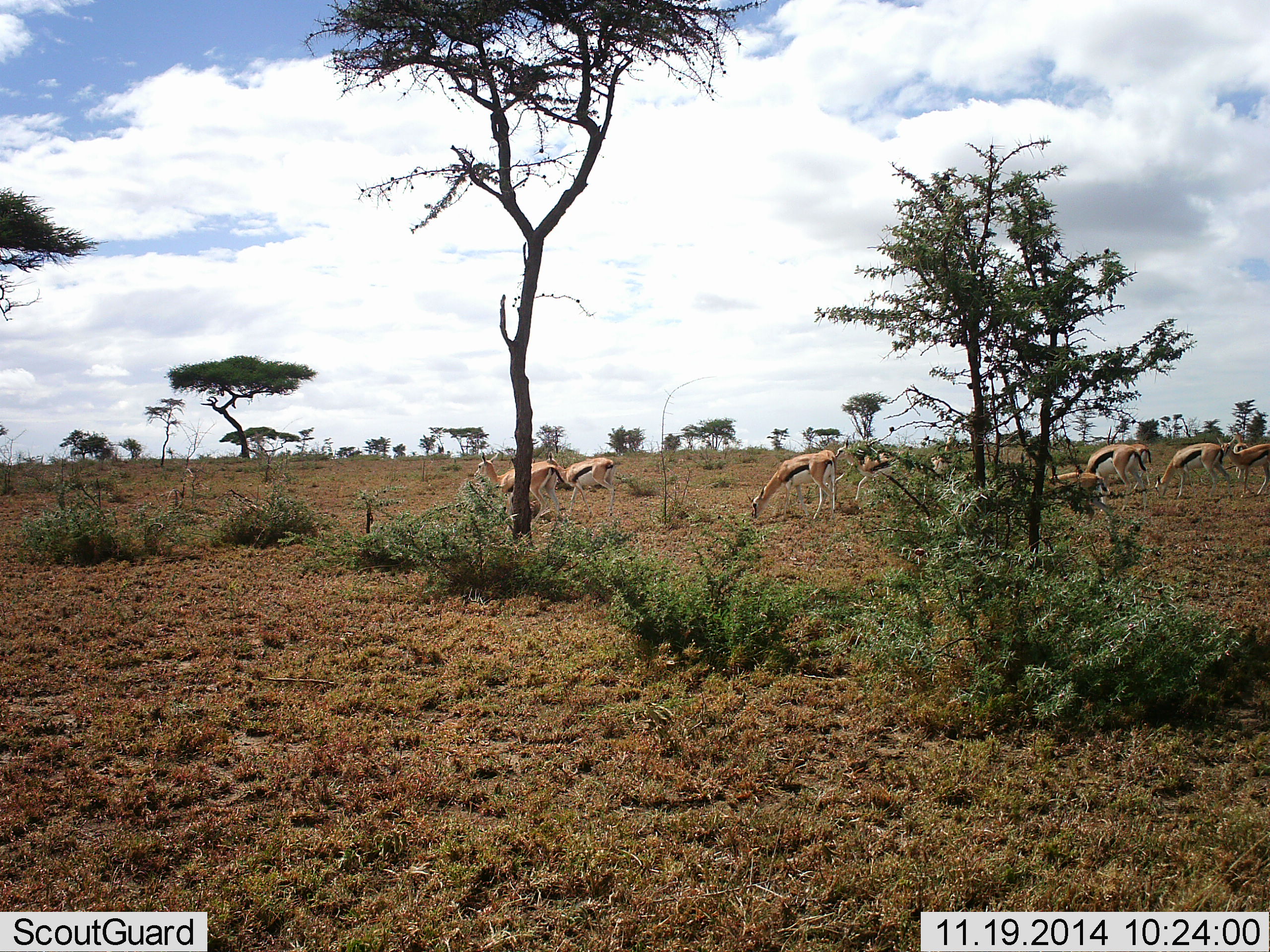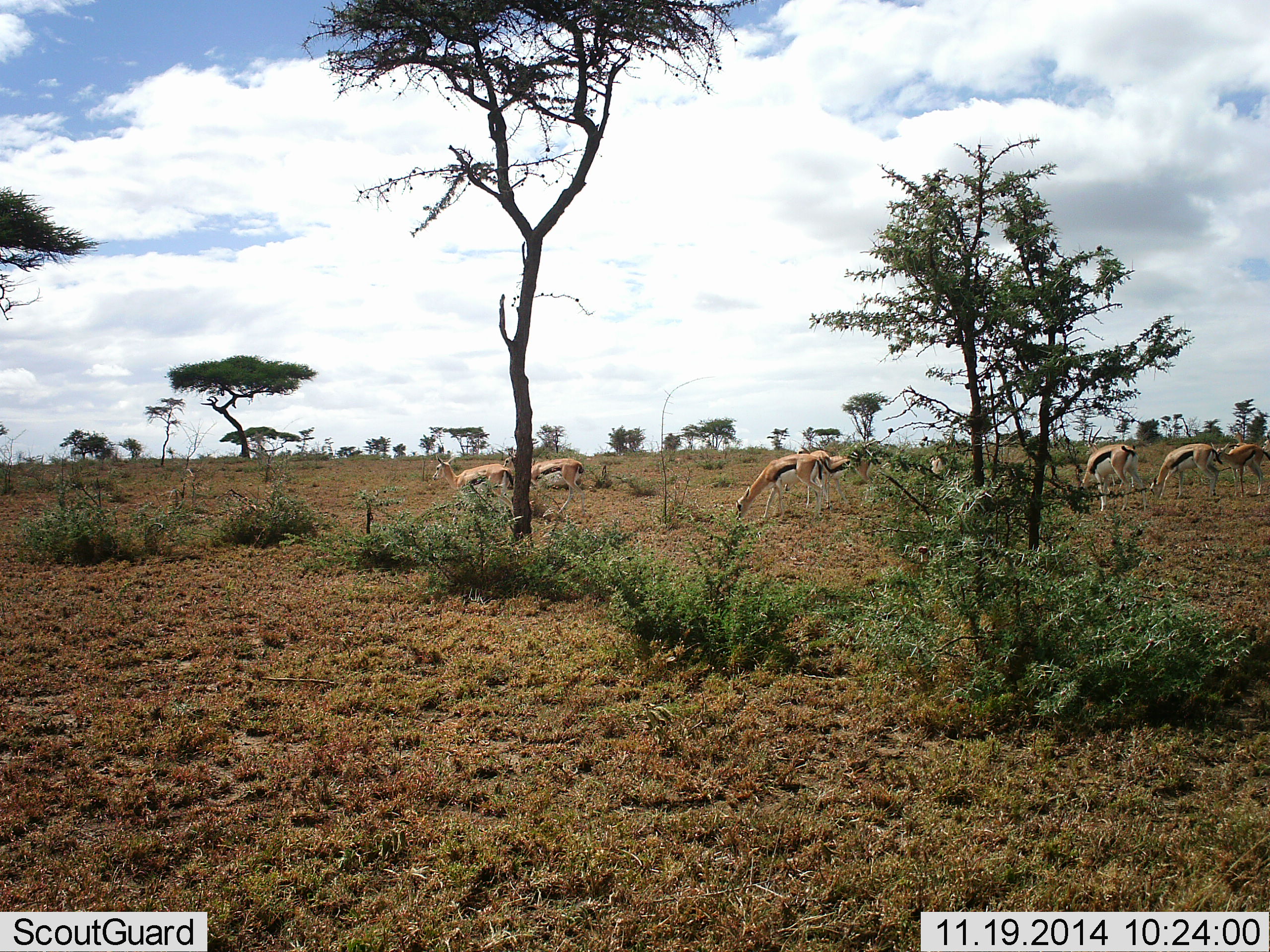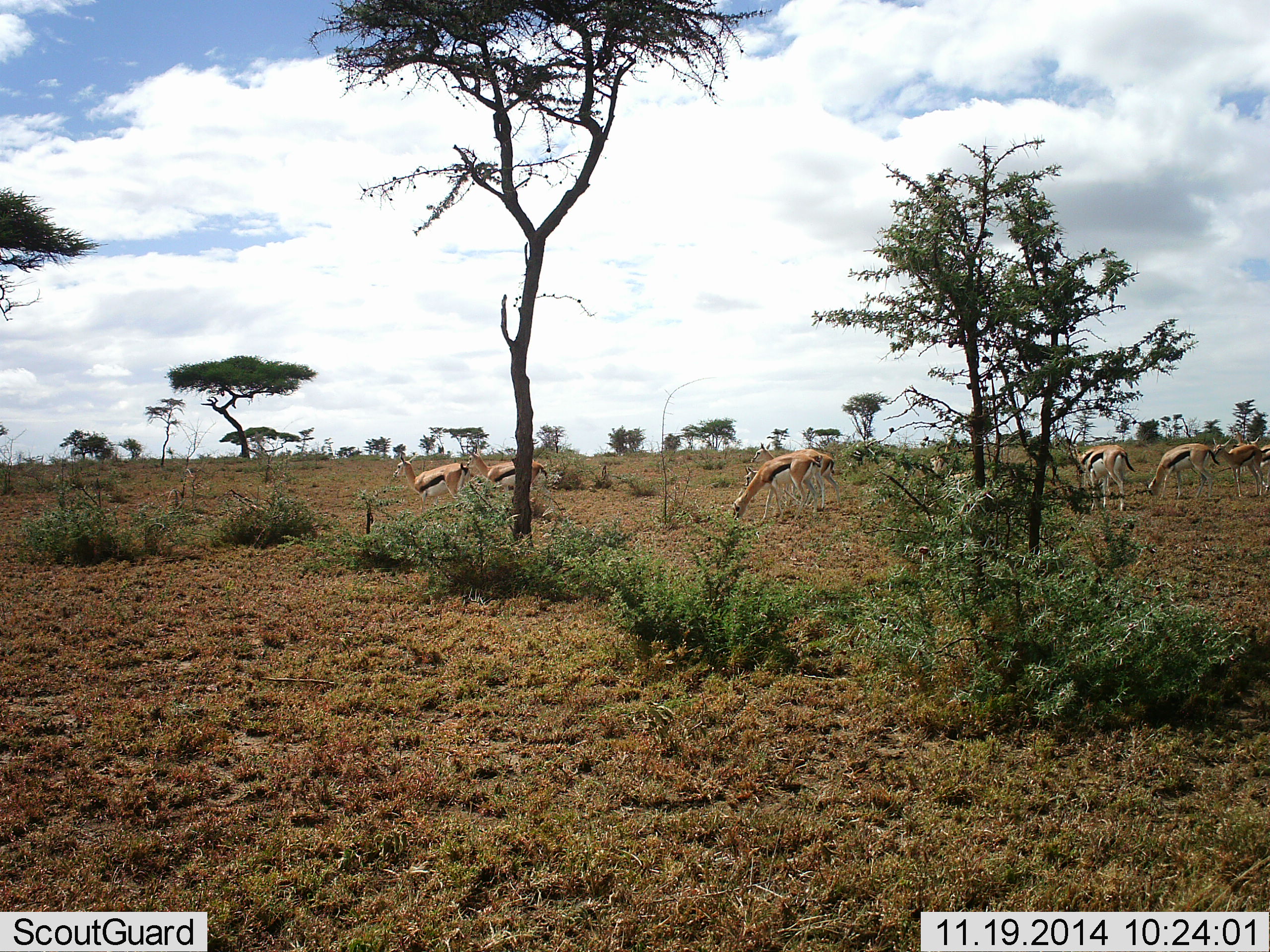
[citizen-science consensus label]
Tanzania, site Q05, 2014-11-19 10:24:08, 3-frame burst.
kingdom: Animalia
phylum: Chordata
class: Mammalia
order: Artiodactyla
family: Bovidae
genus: Eudorcas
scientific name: Eudorcas thomsonii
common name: thomson's gazelle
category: gazellethomsons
Gazellethomsons (thomson's gazelle) (Eudorcas thomsonii), count 8. Behavior (volunteer vote fractions): standing 10%, resting 0%, moving 90%, interacting 0%. Young present (vote fraction): 0%. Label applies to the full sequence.